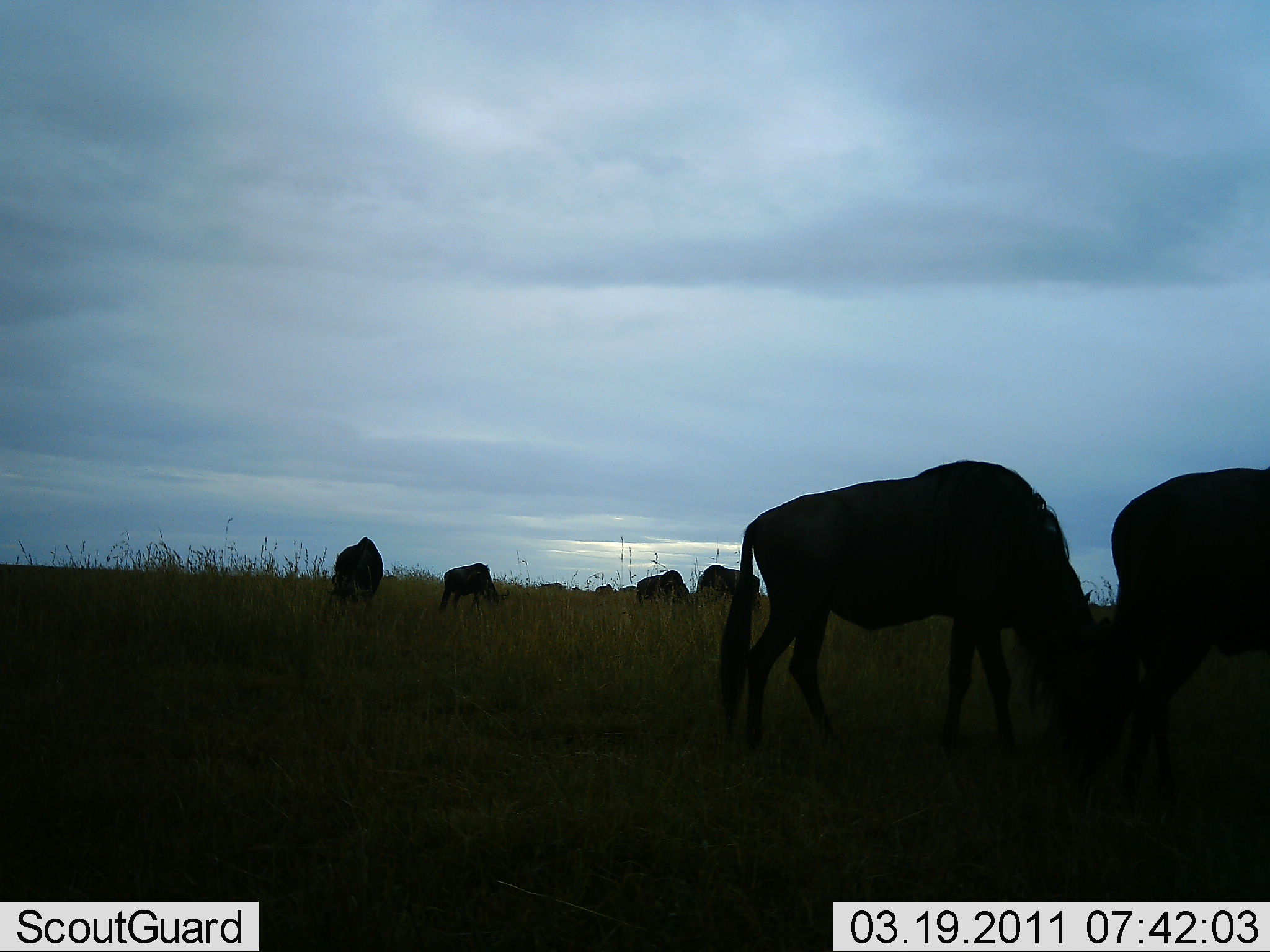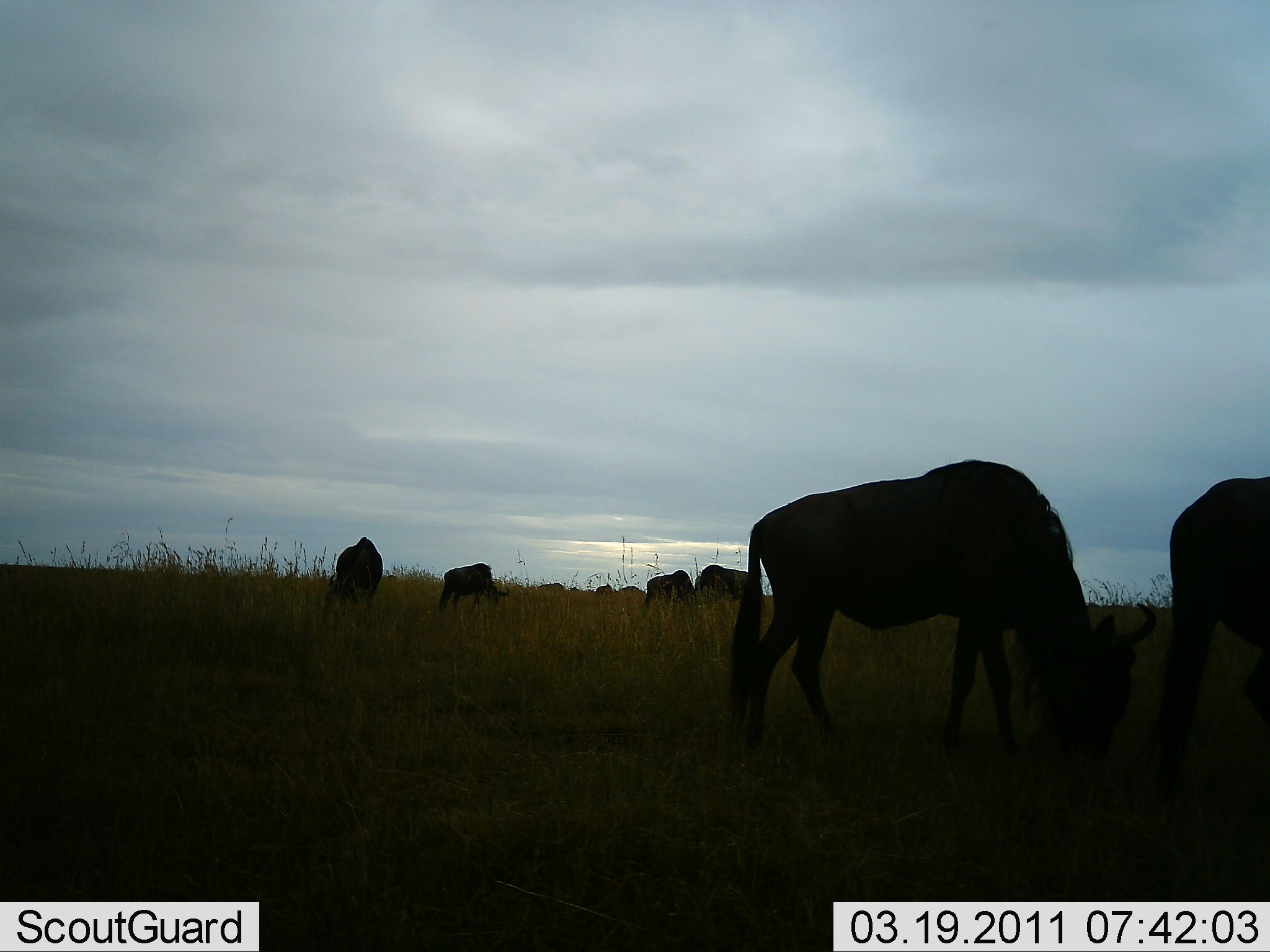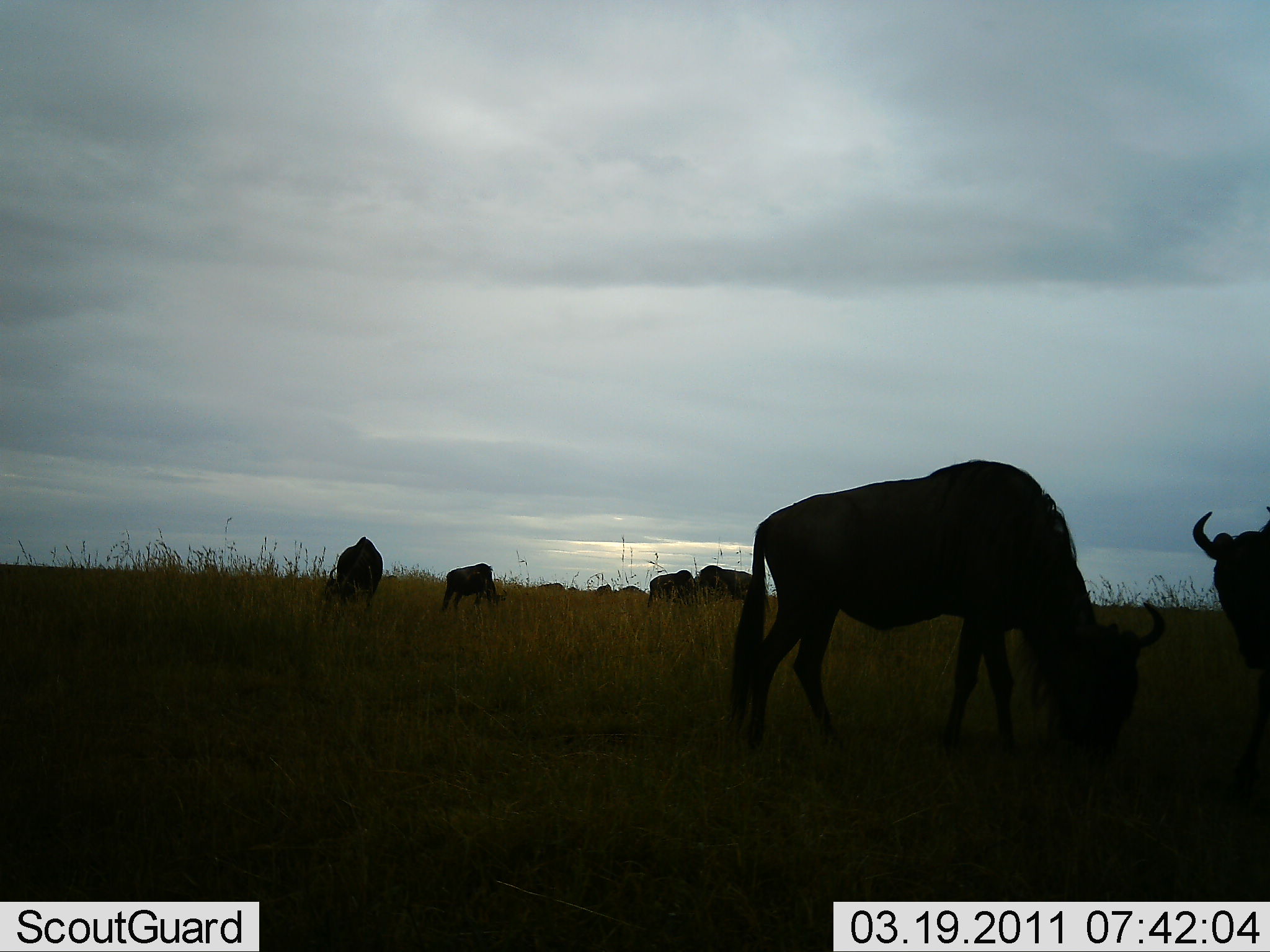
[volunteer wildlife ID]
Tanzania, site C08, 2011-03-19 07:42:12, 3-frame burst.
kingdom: Animalia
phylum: Chordata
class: Mammalia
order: Artiodactyla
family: Bovidae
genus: Connochaetes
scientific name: Connochaetes taurinus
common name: blue wildebeest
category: wildebeest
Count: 8.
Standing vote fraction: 42%.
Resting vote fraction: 0%.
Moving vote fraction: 25%.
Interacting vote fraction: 0%.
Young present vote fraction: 0%.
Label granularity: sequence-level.